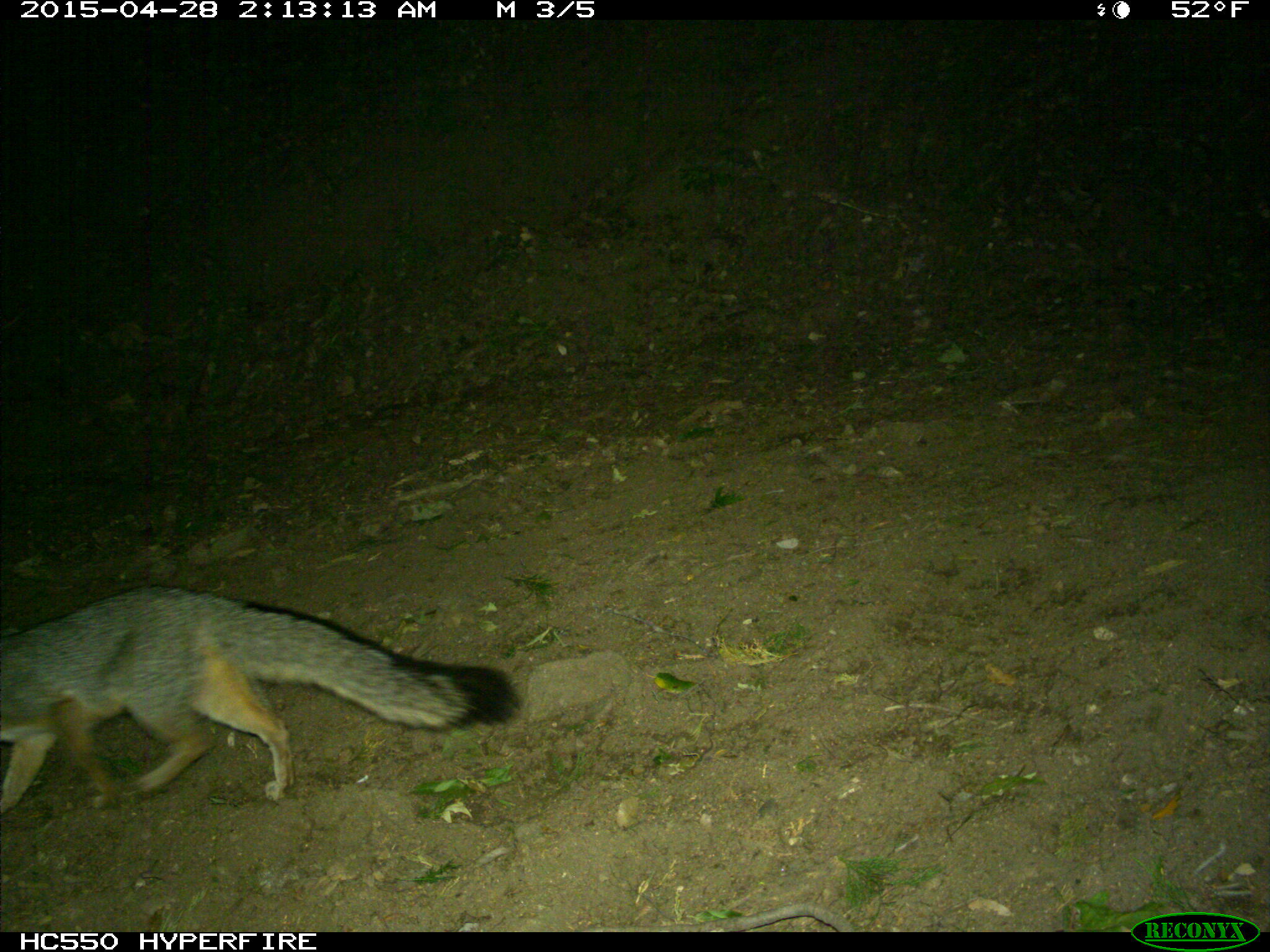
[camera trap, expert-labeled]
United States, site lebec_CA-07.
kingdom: Animalia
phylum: Chordata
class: Mammalia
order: Carnivora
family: Canidae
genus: Urocyon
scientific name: Urocyon cinereoargenteus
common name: gray fox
Urocyon cinereoargenteus (gray fox).